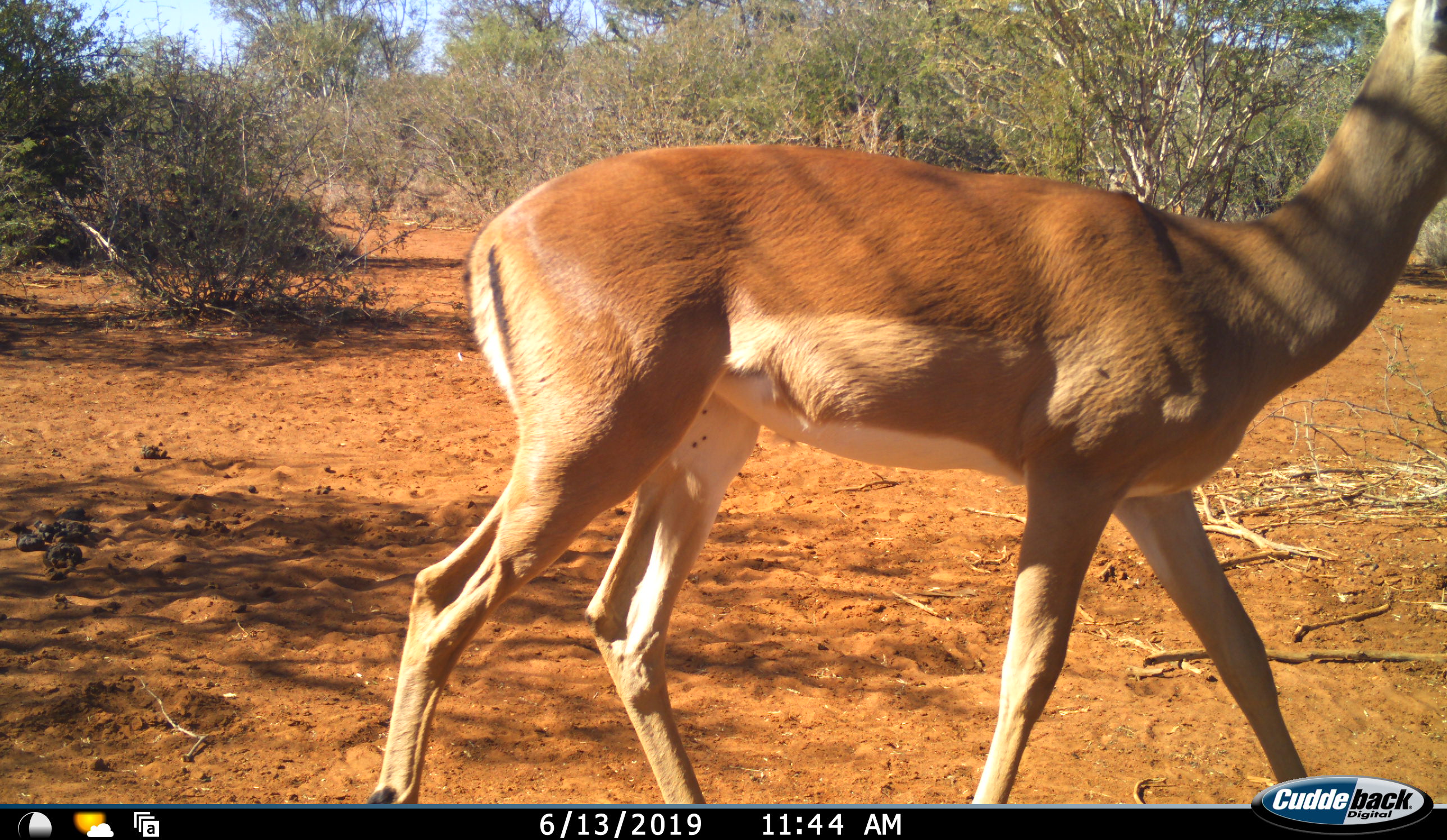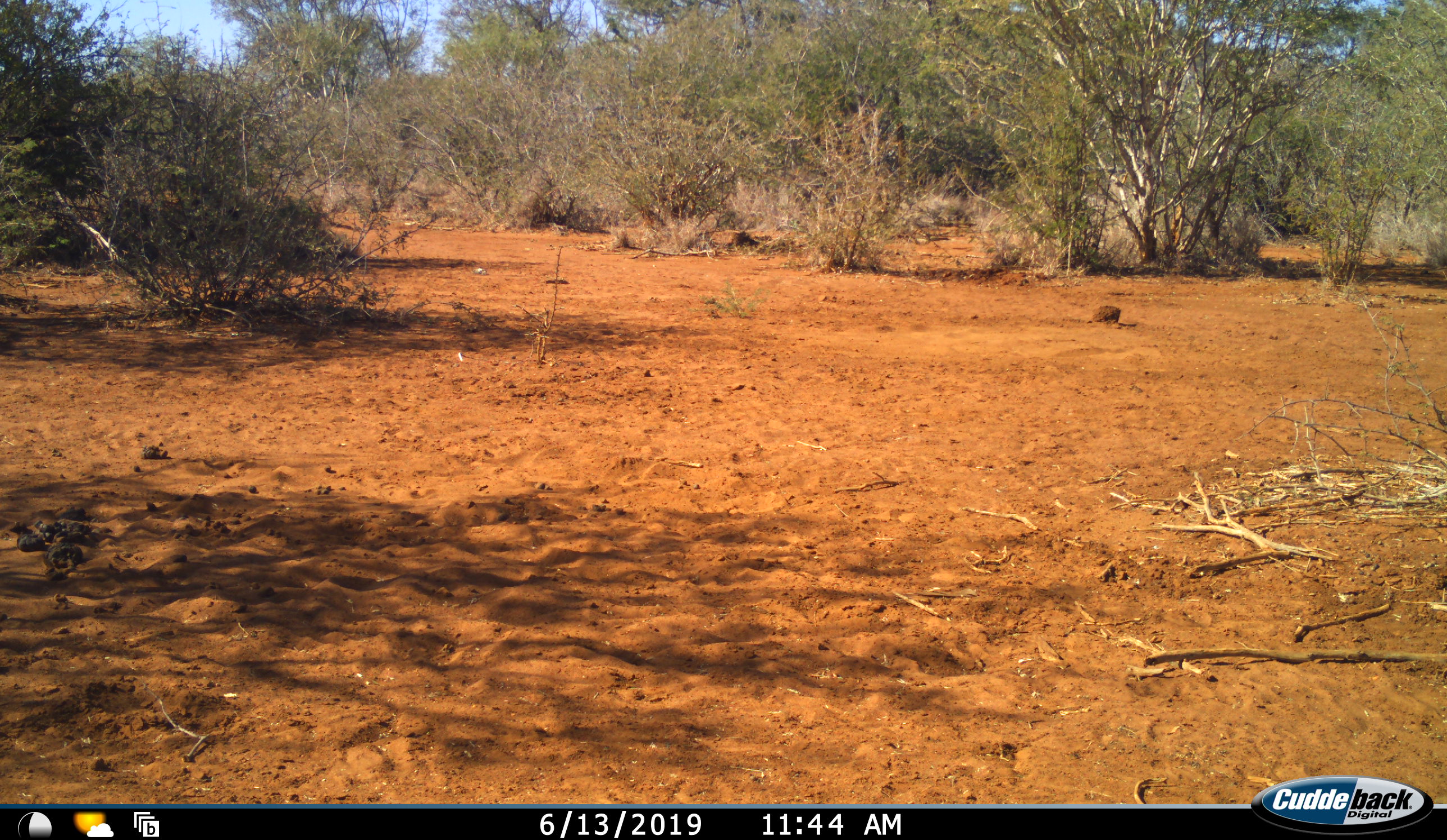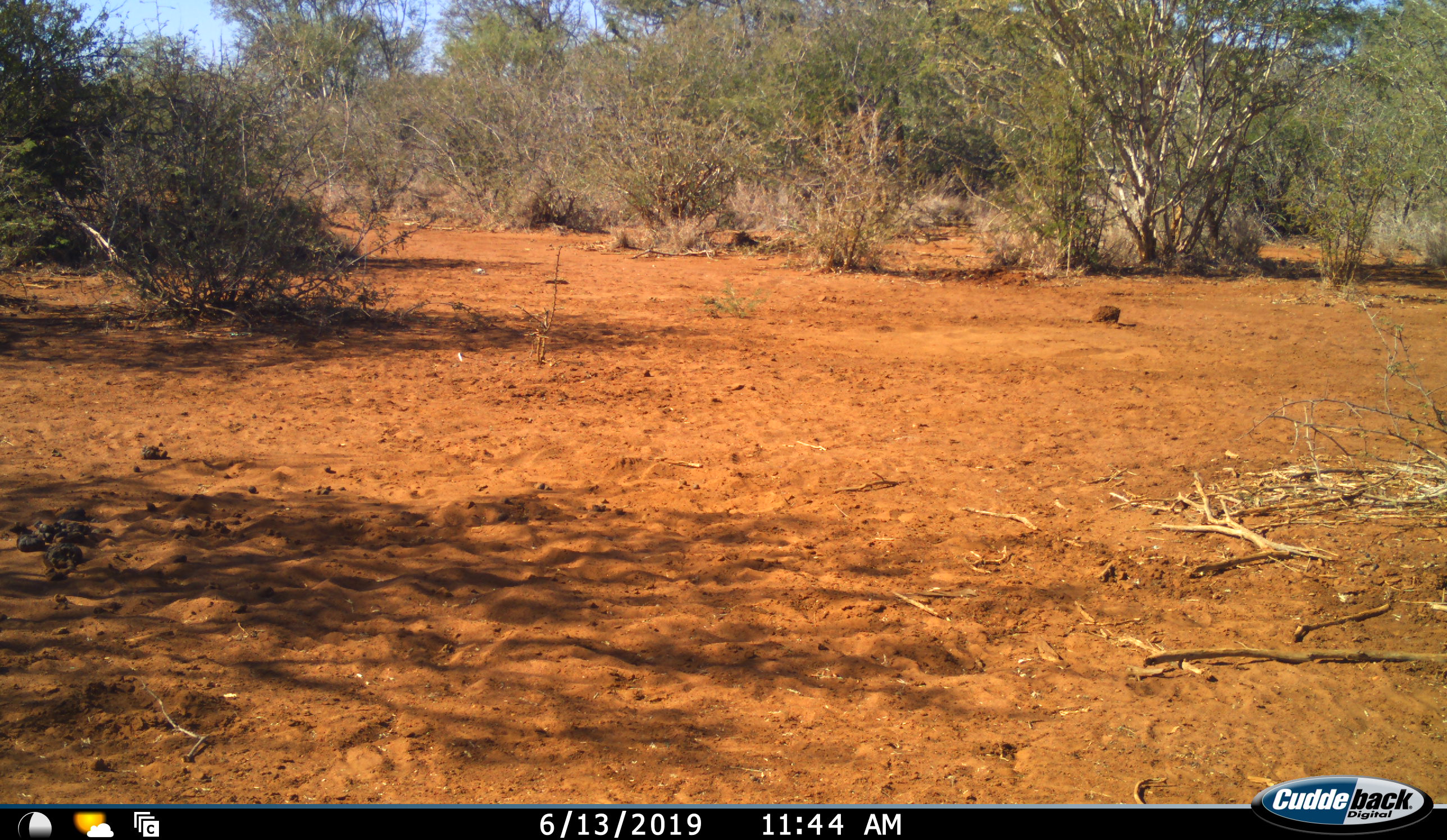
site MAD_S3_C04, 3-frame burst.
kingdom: Animalia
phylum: Chordata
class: Mammalia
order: Artiodactyla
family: Bovidae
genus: Aepyceros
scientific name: Aepyceros melampus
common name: impala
Impala (Aepyceros melampus), count 1. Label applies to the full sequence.